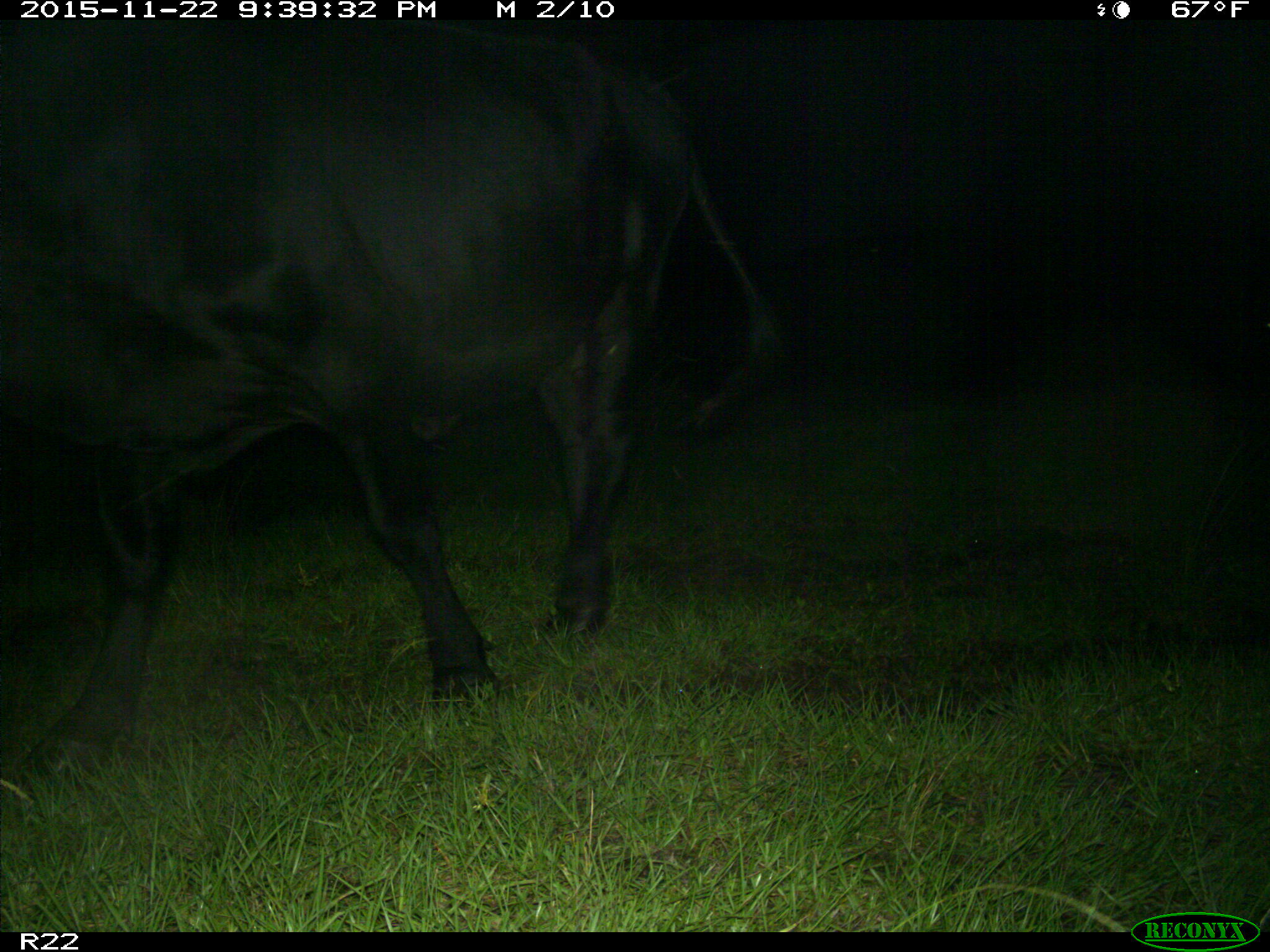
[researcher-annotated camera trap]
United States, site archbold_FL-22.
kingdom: Animalia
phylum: Chordata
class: Mammalia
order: Artiodactyla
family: Bovidae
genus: Bos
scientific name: Bos taurus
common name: domestic cow